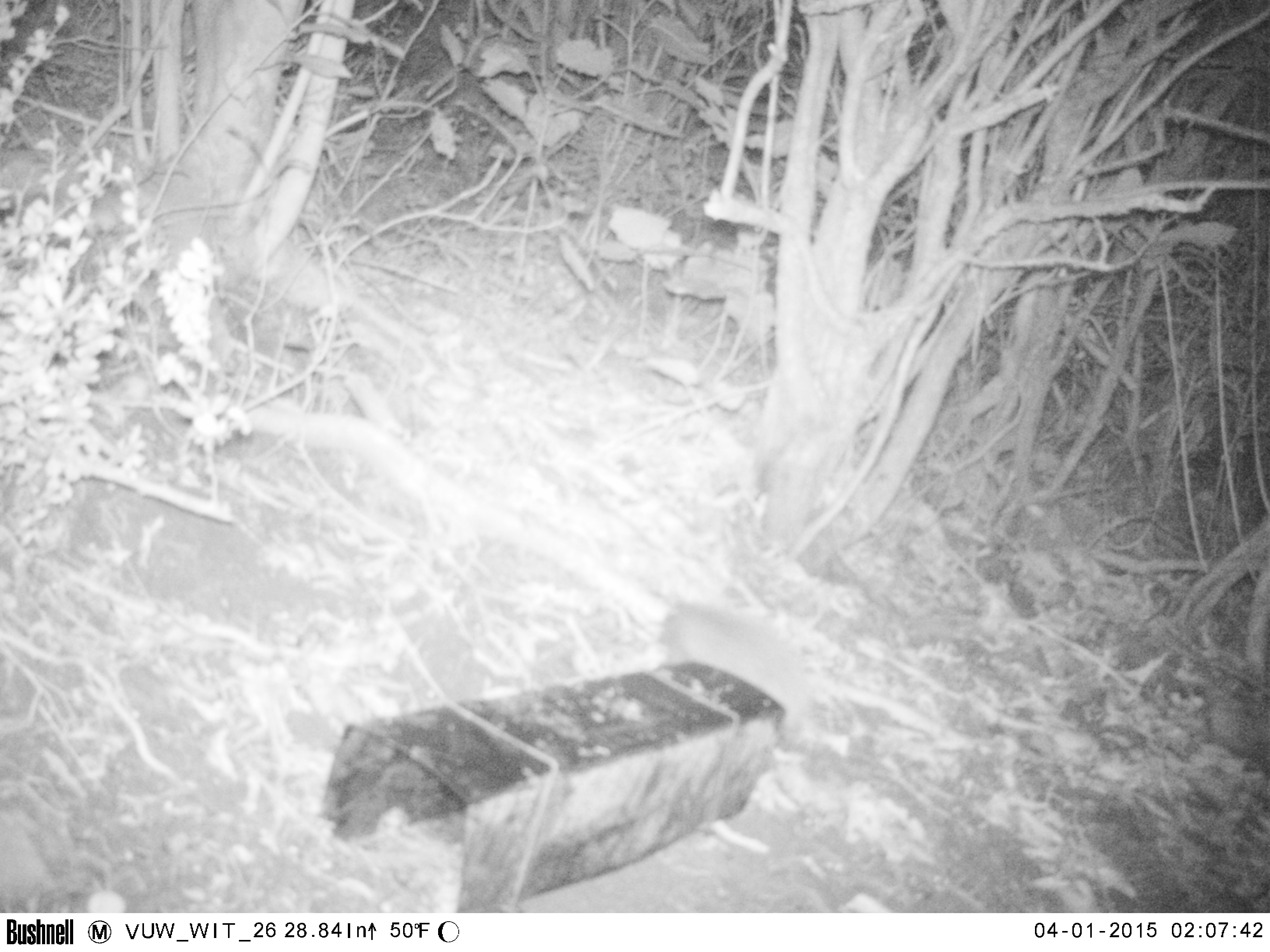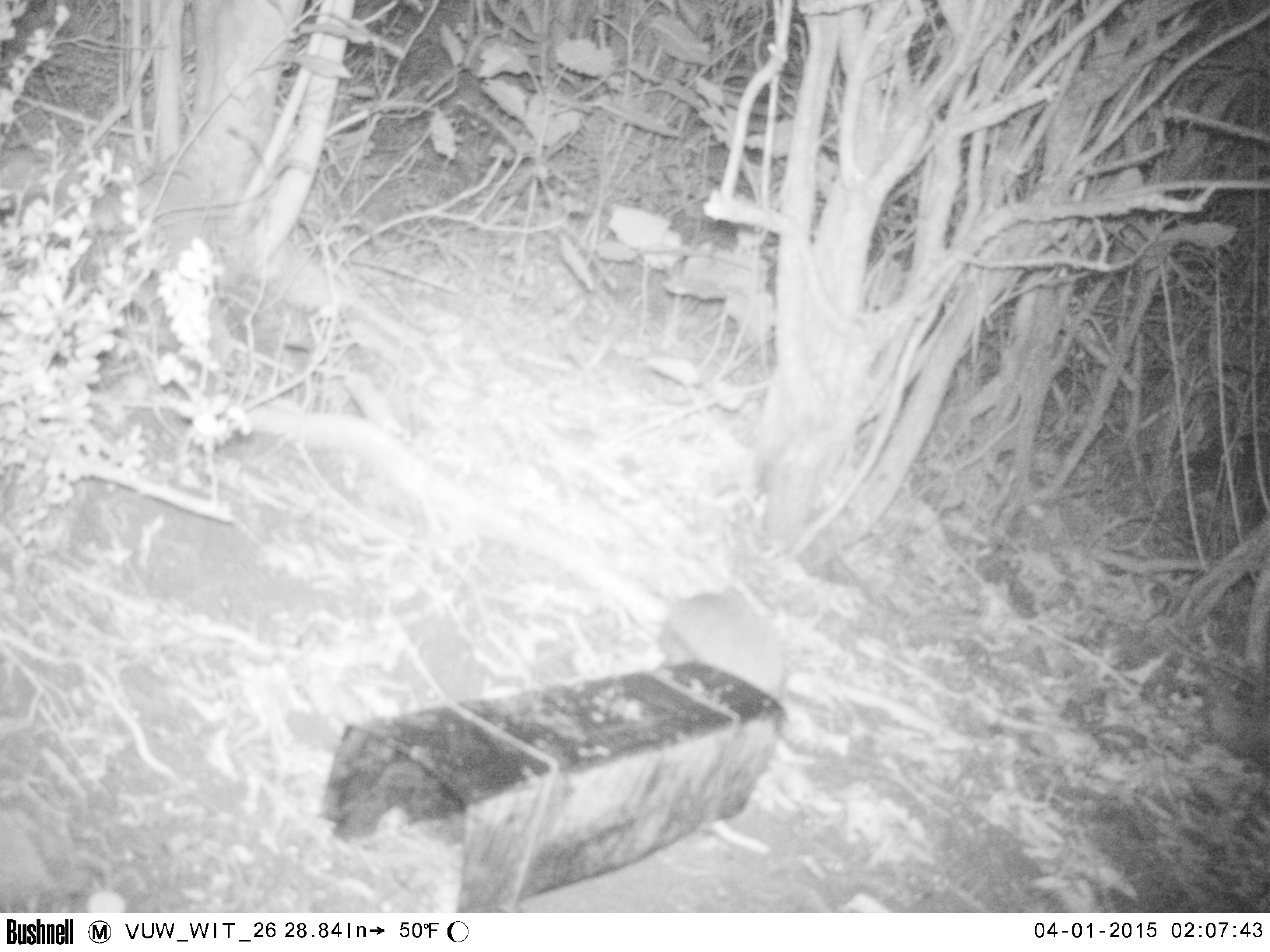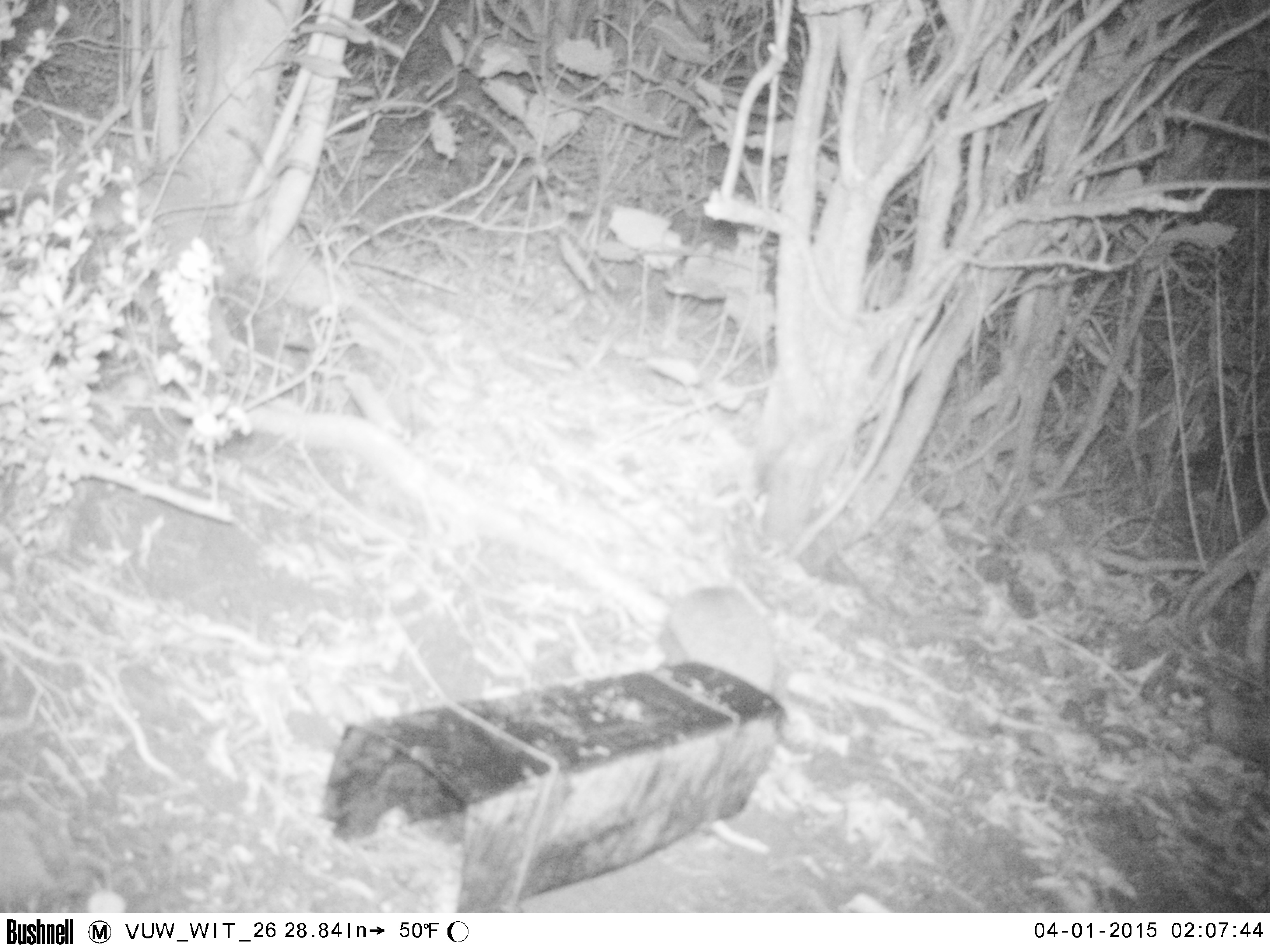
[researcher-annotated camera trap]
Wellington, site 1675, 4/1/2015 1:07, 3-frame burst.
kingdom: Animalia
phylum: Chordata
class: Mammalia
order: Eulipotyphla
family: Erinaceidae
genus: Erinaceus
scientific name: Erinaceus europaeus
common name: hedgehog